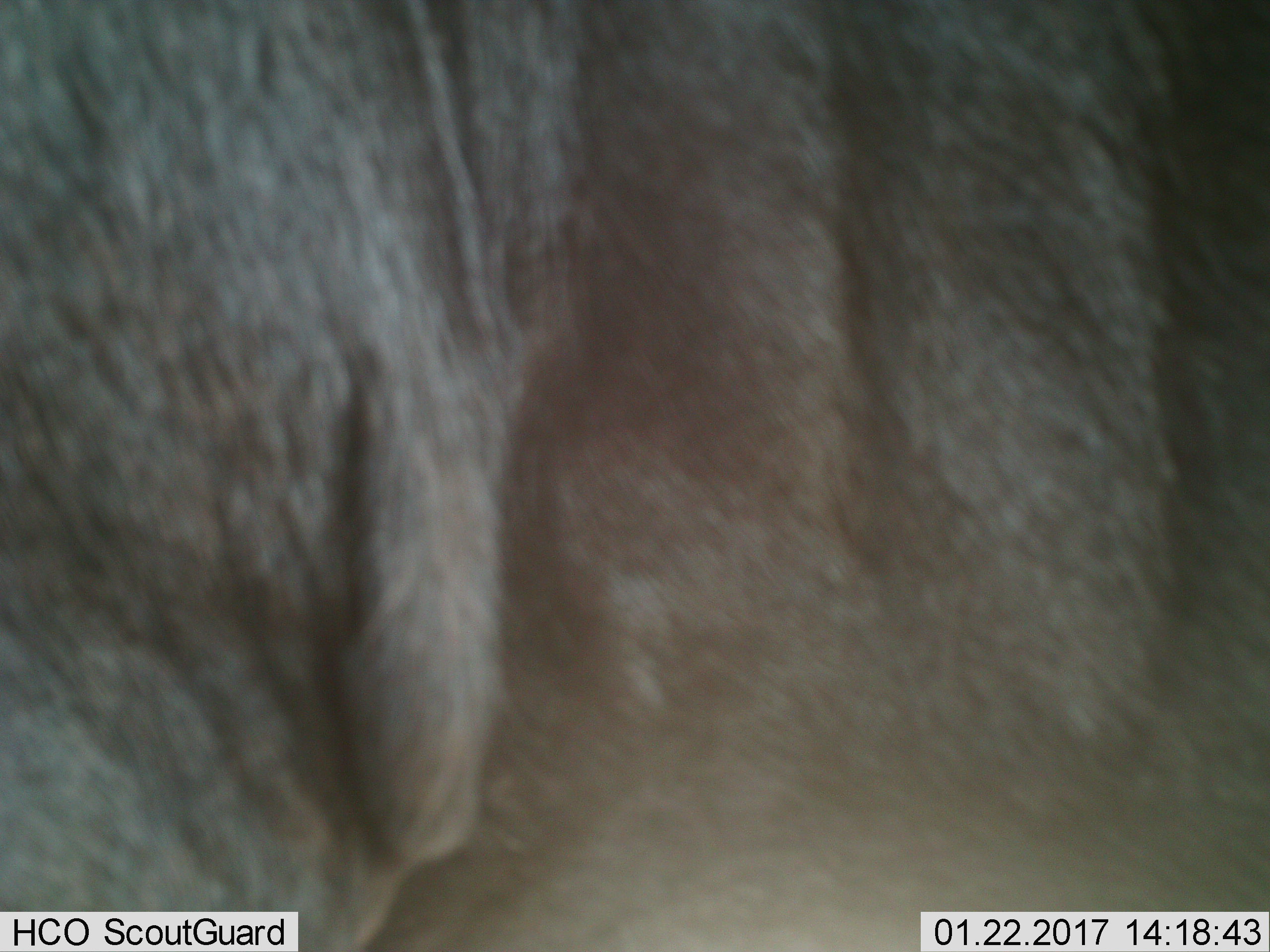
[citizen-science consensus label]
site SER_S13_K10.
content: unidentified animal